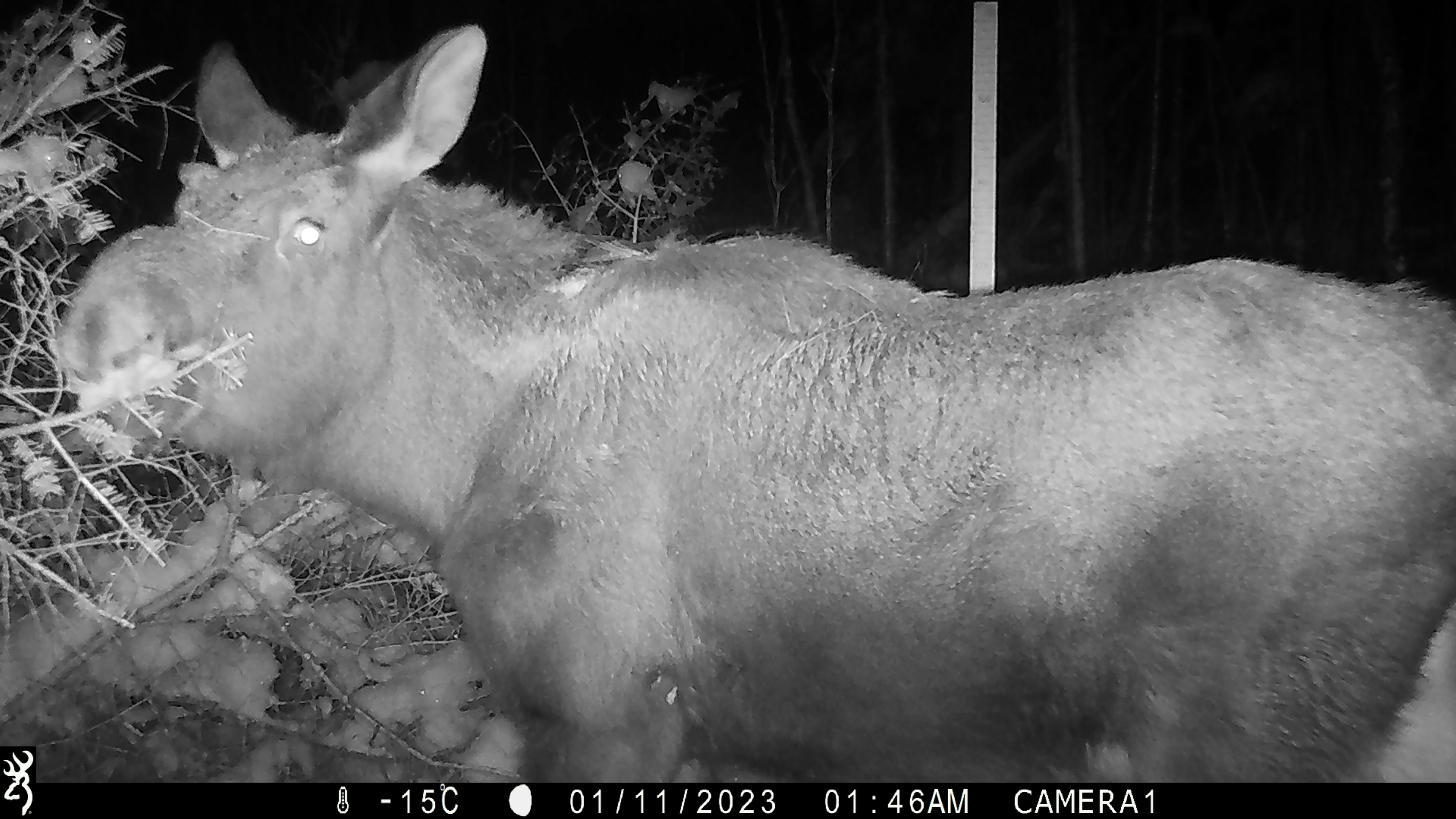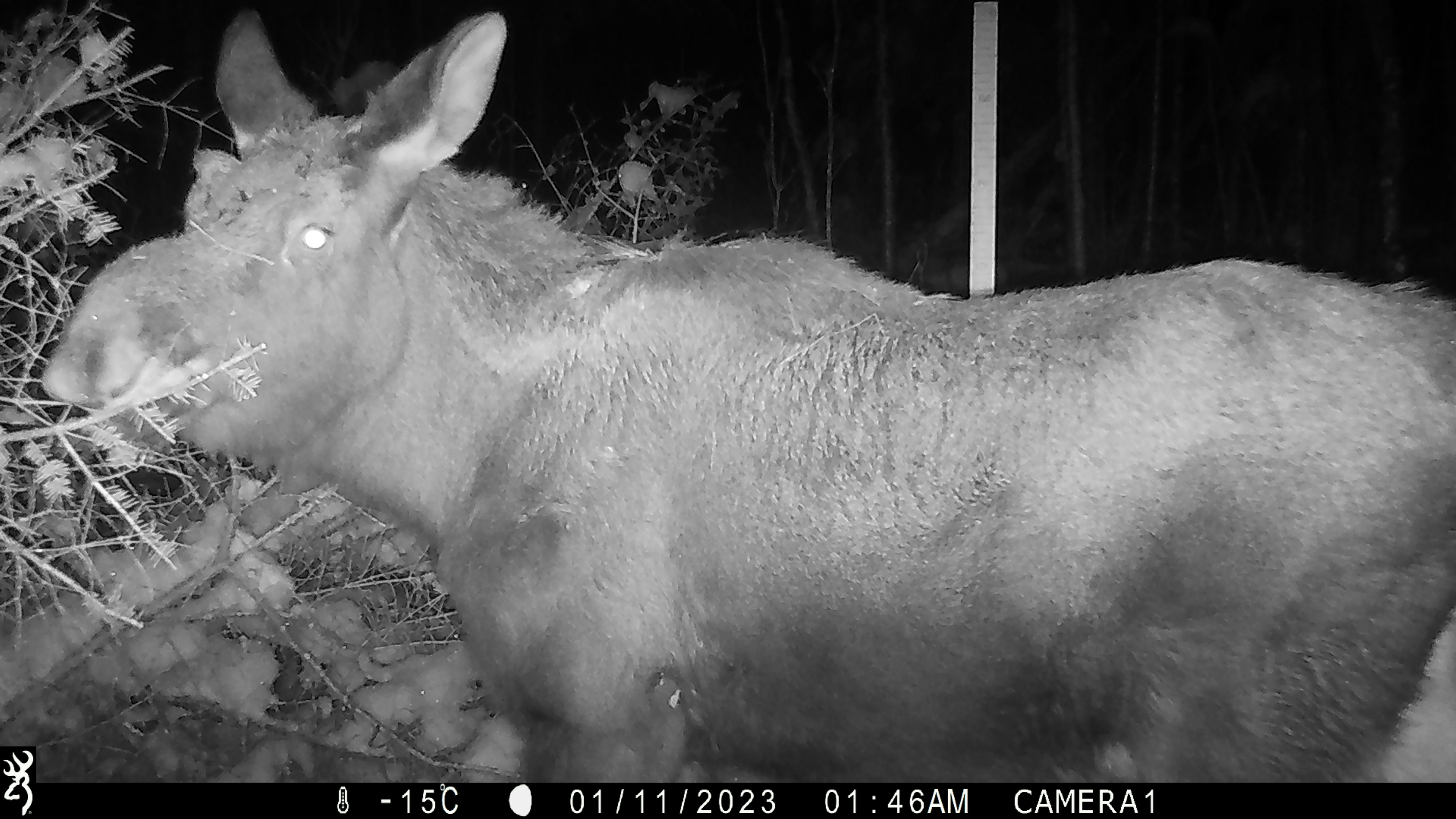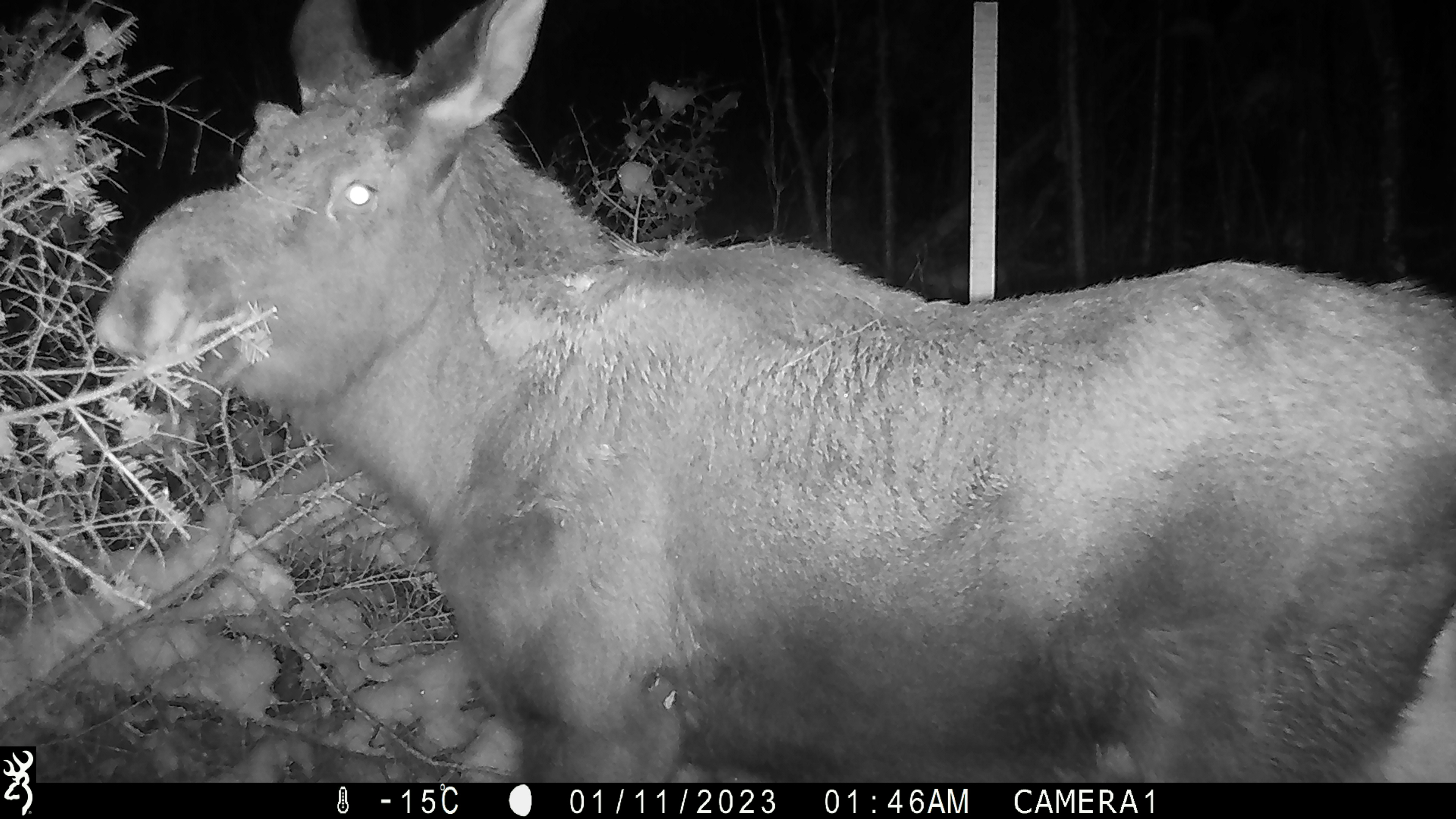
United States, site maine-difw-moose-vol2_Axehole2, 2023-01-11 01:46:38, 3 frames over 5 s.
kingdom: Animalia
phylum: Chordata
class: Mammalia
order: Artiodactyla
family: Cervidae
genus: Alces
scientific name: Alces alces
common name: moose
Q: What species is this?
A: Moose (Alces alces).